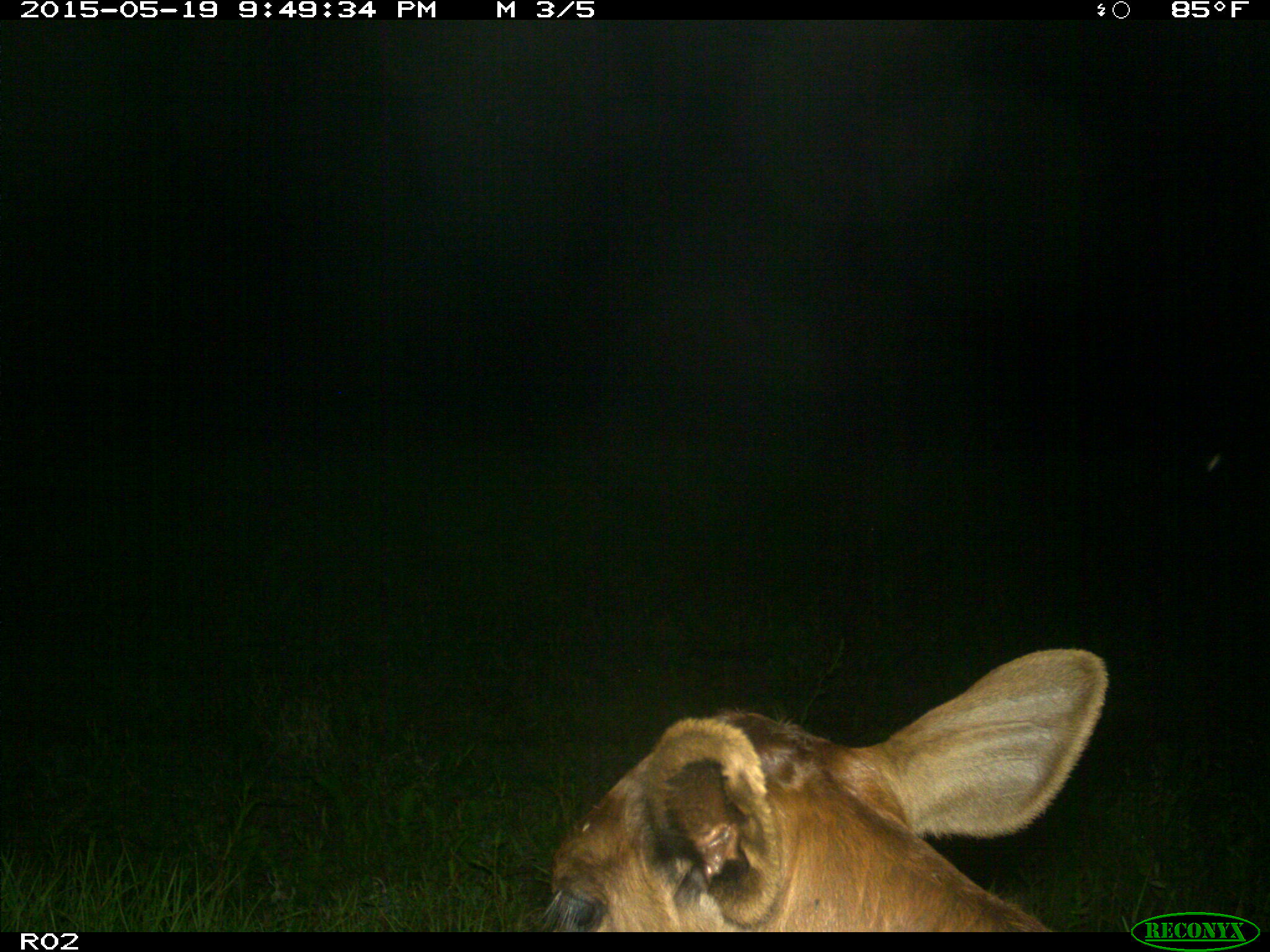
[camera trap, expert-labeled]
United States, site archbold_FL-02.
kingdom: Animalia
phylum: Chordata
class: Mammalia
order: Artiodactyla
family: Bovidae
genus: Bos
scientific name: Bos taurus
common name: domestic cow